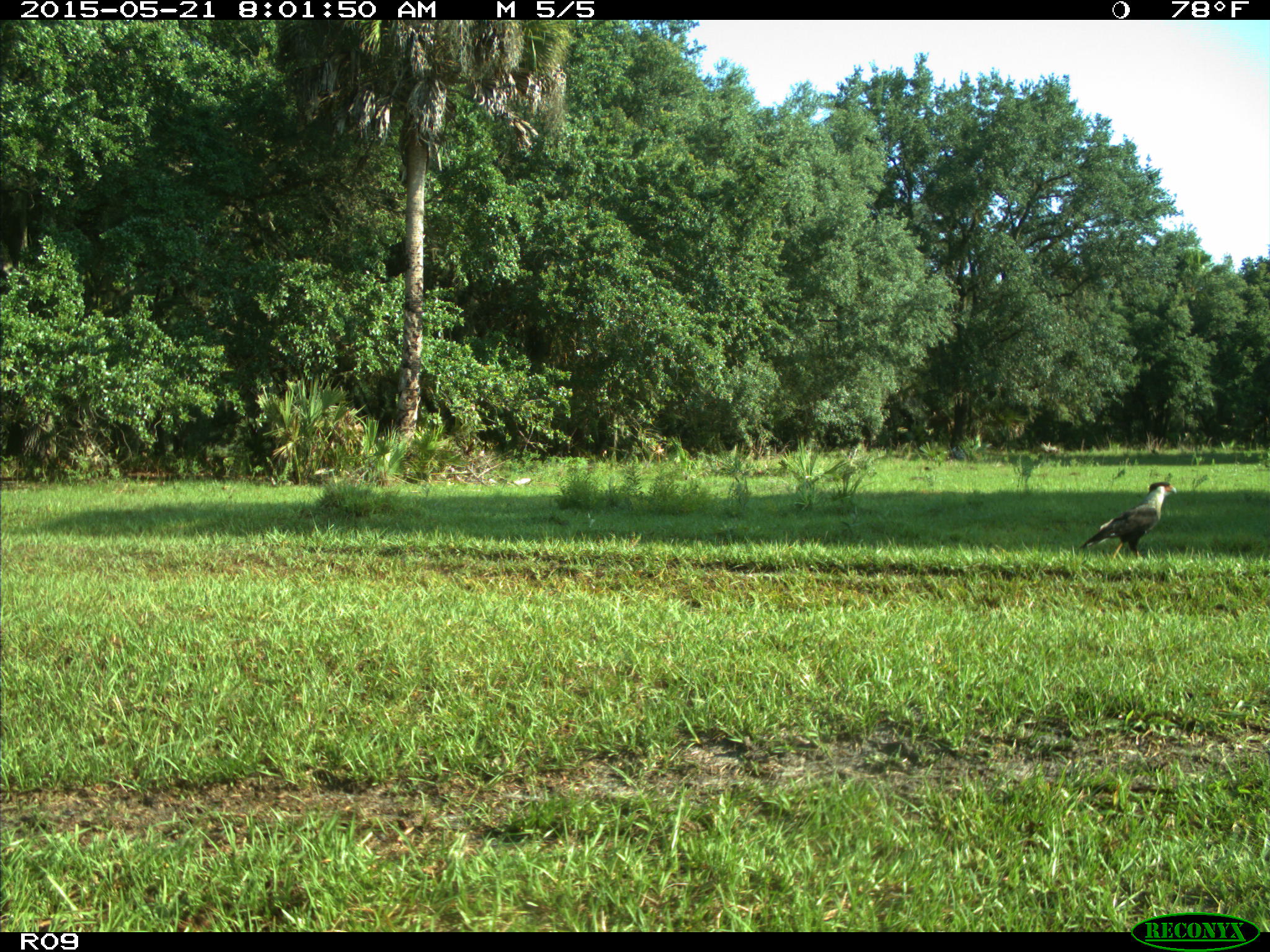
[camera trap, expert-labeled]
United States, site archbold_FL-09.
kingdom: Animalia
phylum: Chordata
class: Aves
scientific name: Aves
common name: birds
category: unidentified bird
Unidentified bird (birds) (Aves).